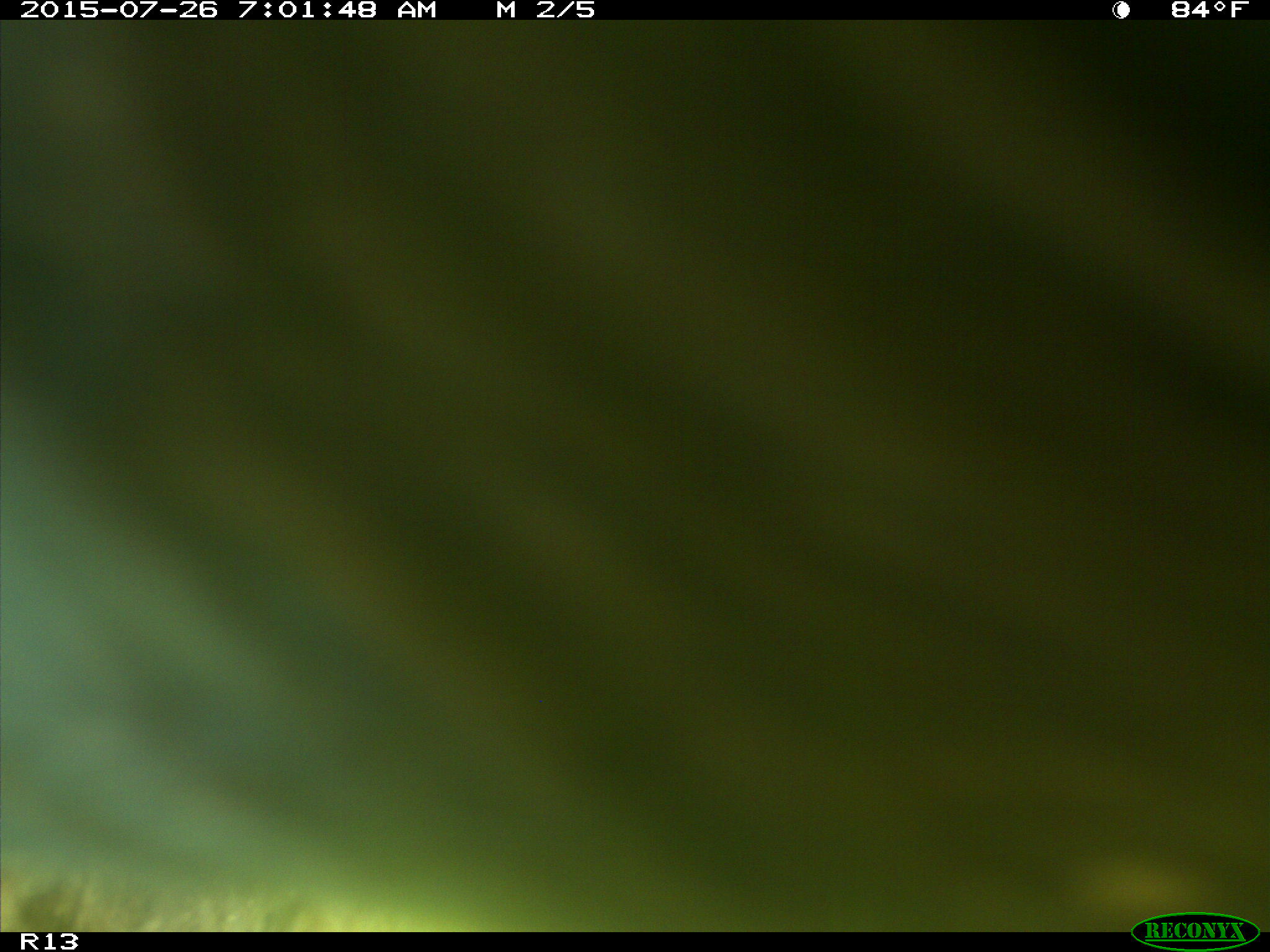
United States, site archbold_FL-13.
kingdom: Animalia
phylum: Chordata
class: Mammalia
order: Artiodactyla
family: Bovidae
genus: Bos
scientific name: Bos taurus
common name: domestic cow